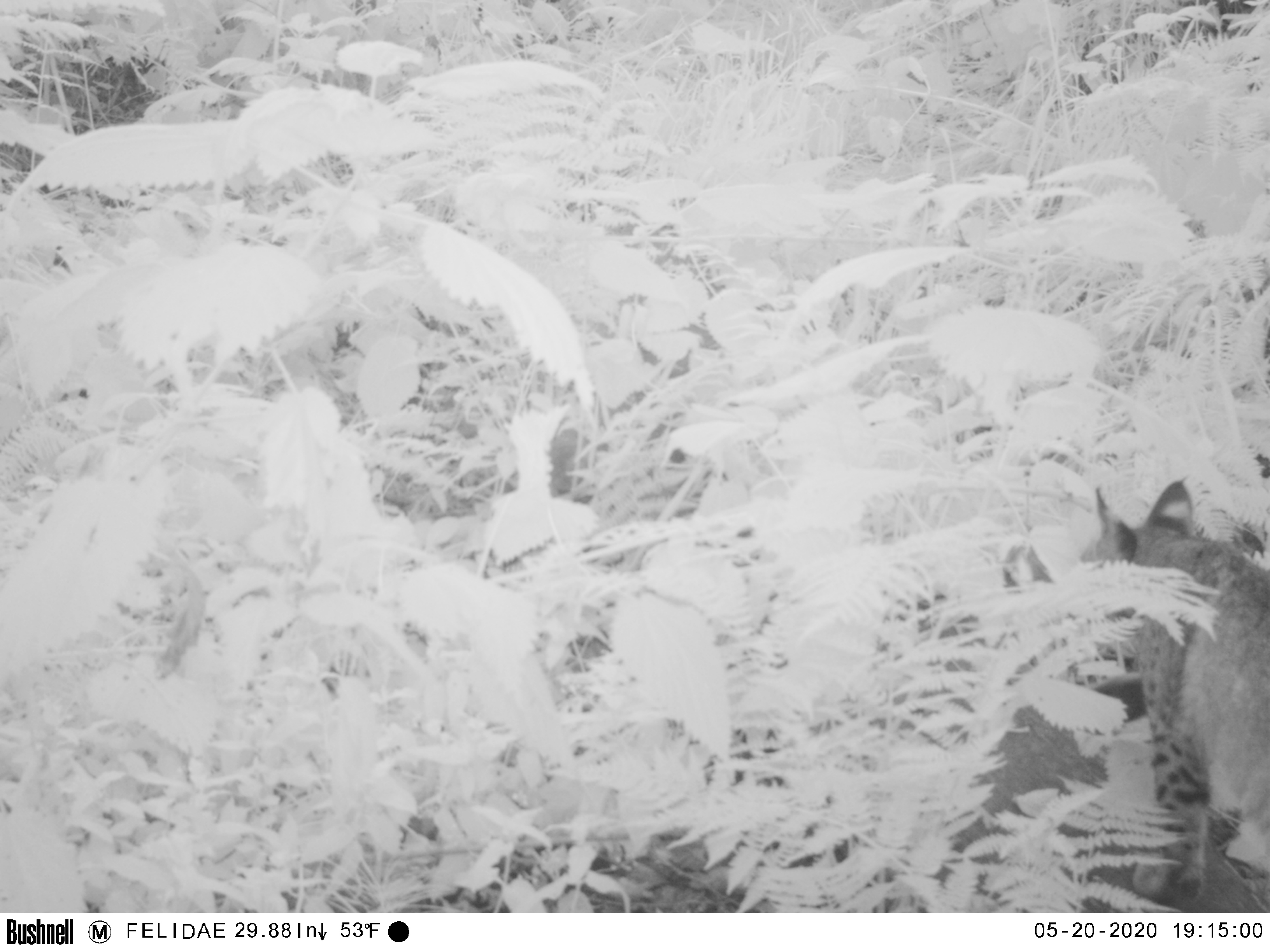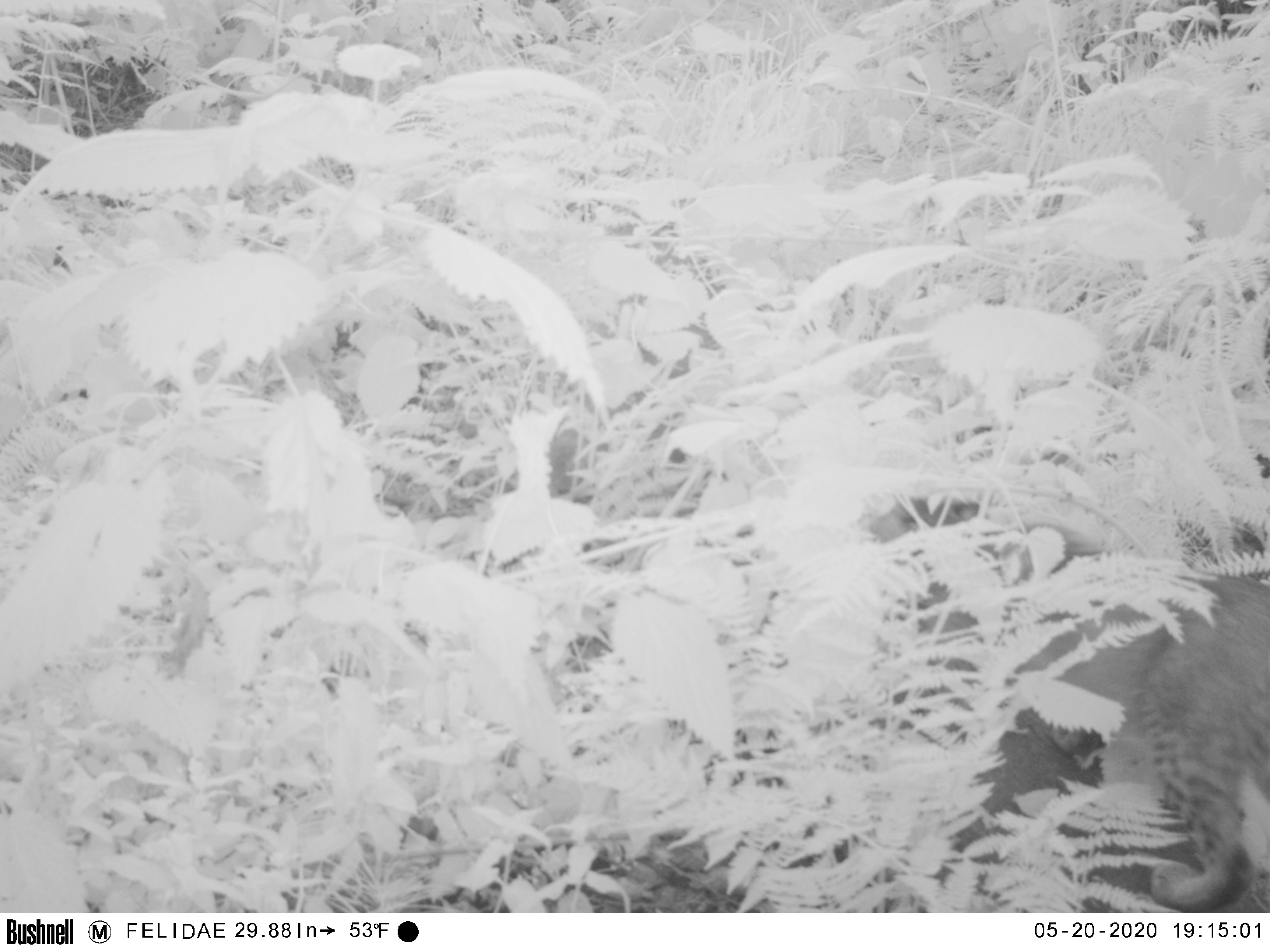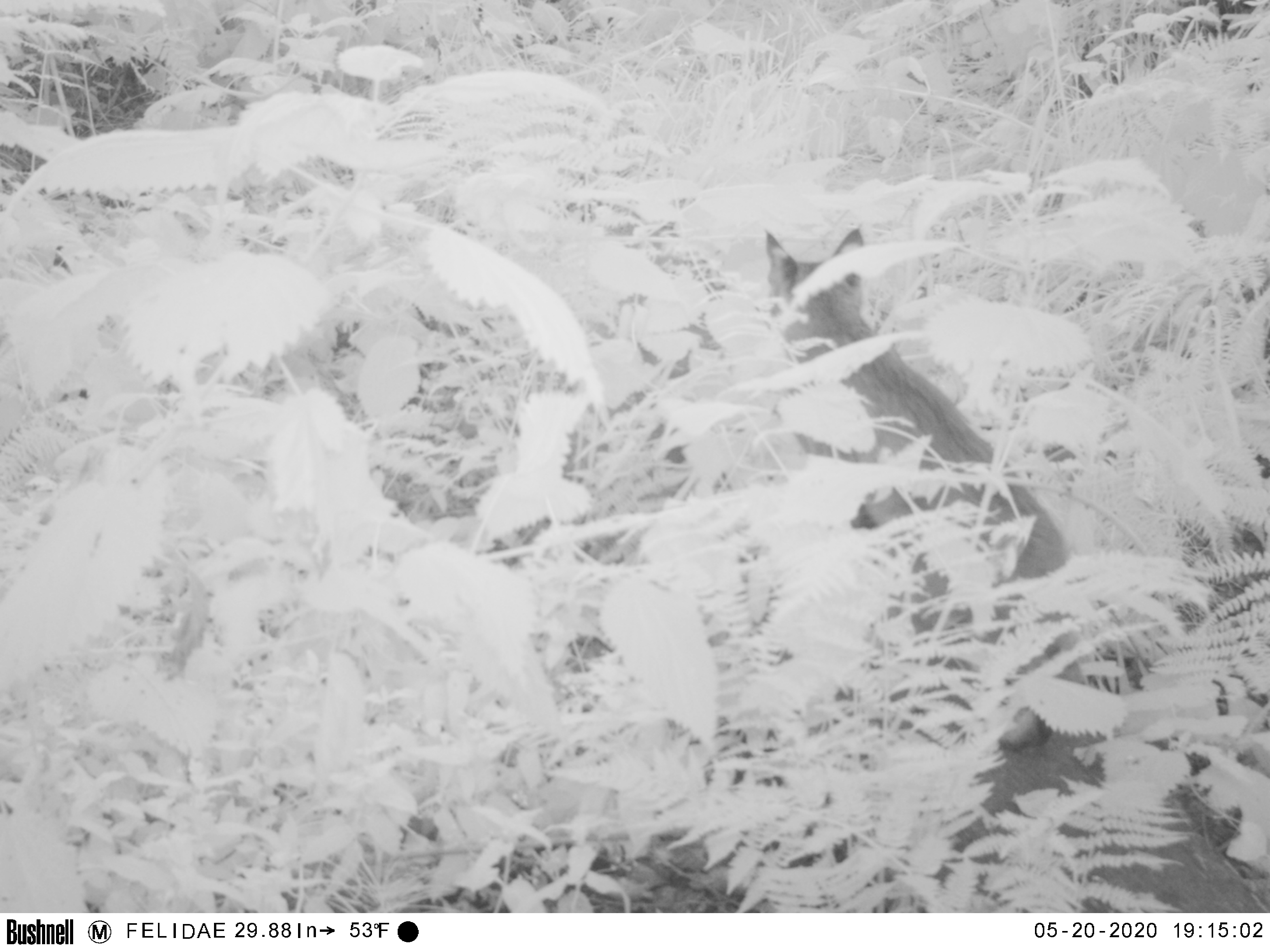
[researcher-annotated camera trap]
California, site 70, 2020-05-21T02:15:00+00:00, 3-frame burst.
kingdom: Animalia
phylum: Chordata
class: Mammalia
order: Carnivora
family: Felidae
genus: Lynx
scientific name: Lynx rufus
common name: bobcat